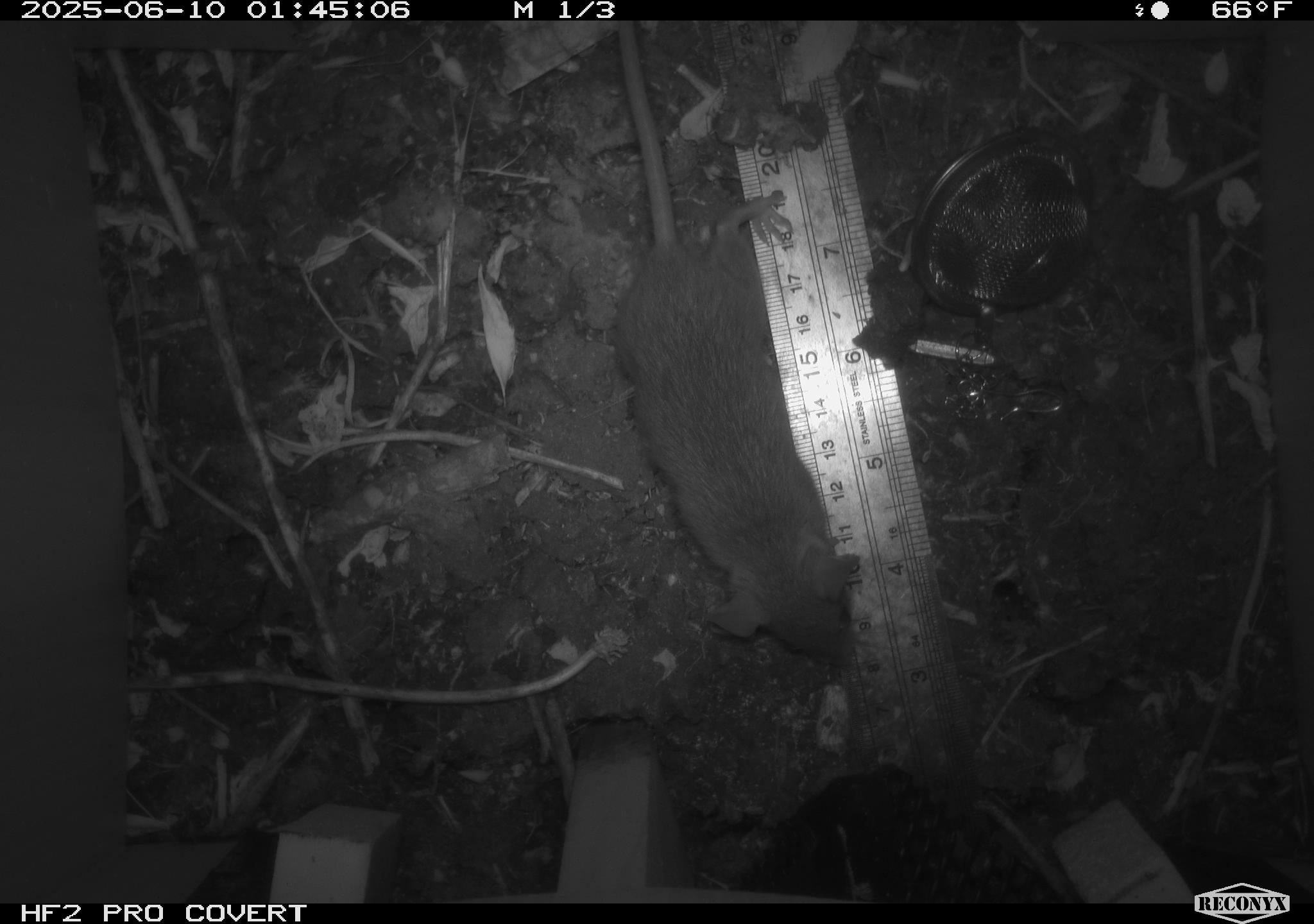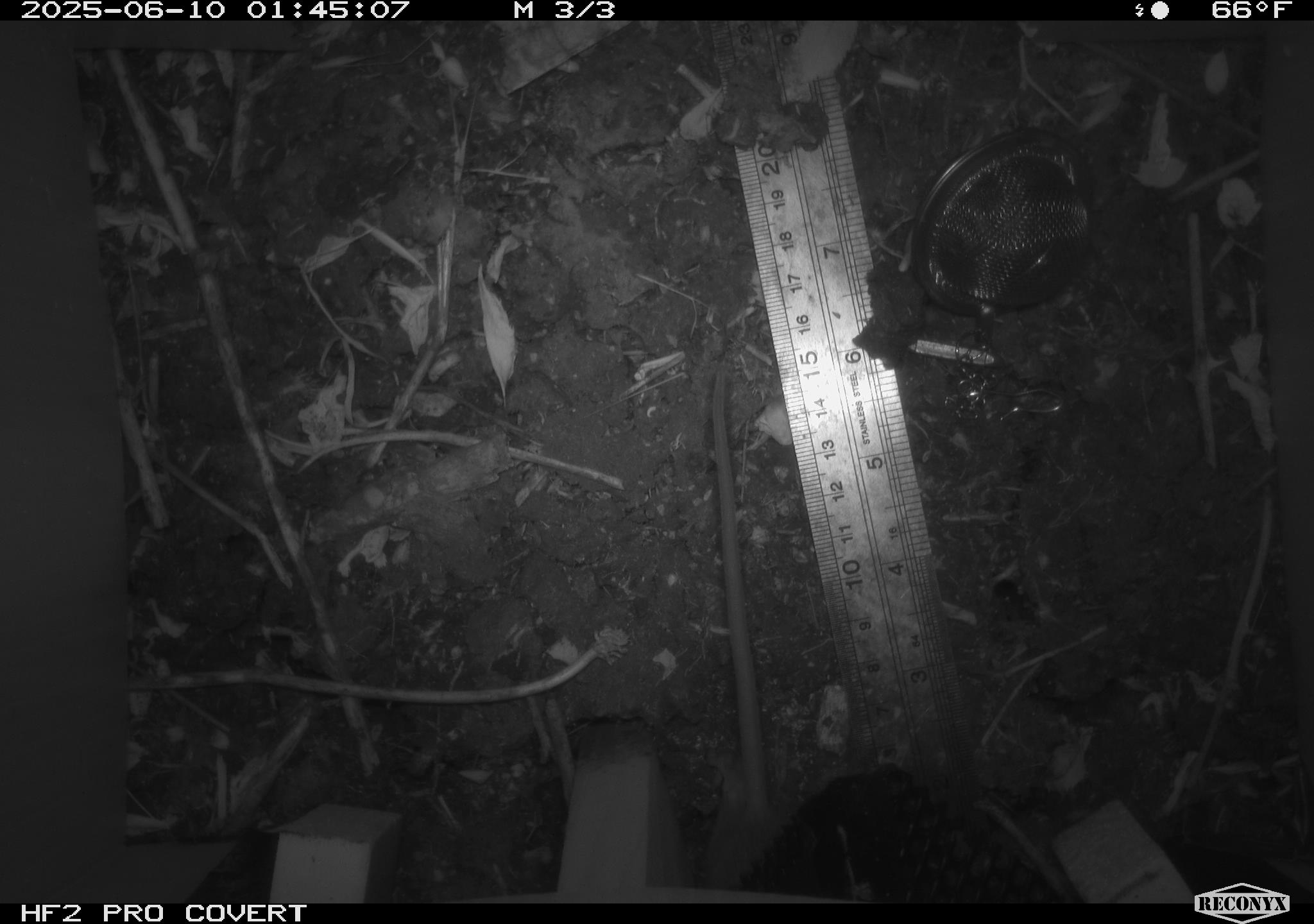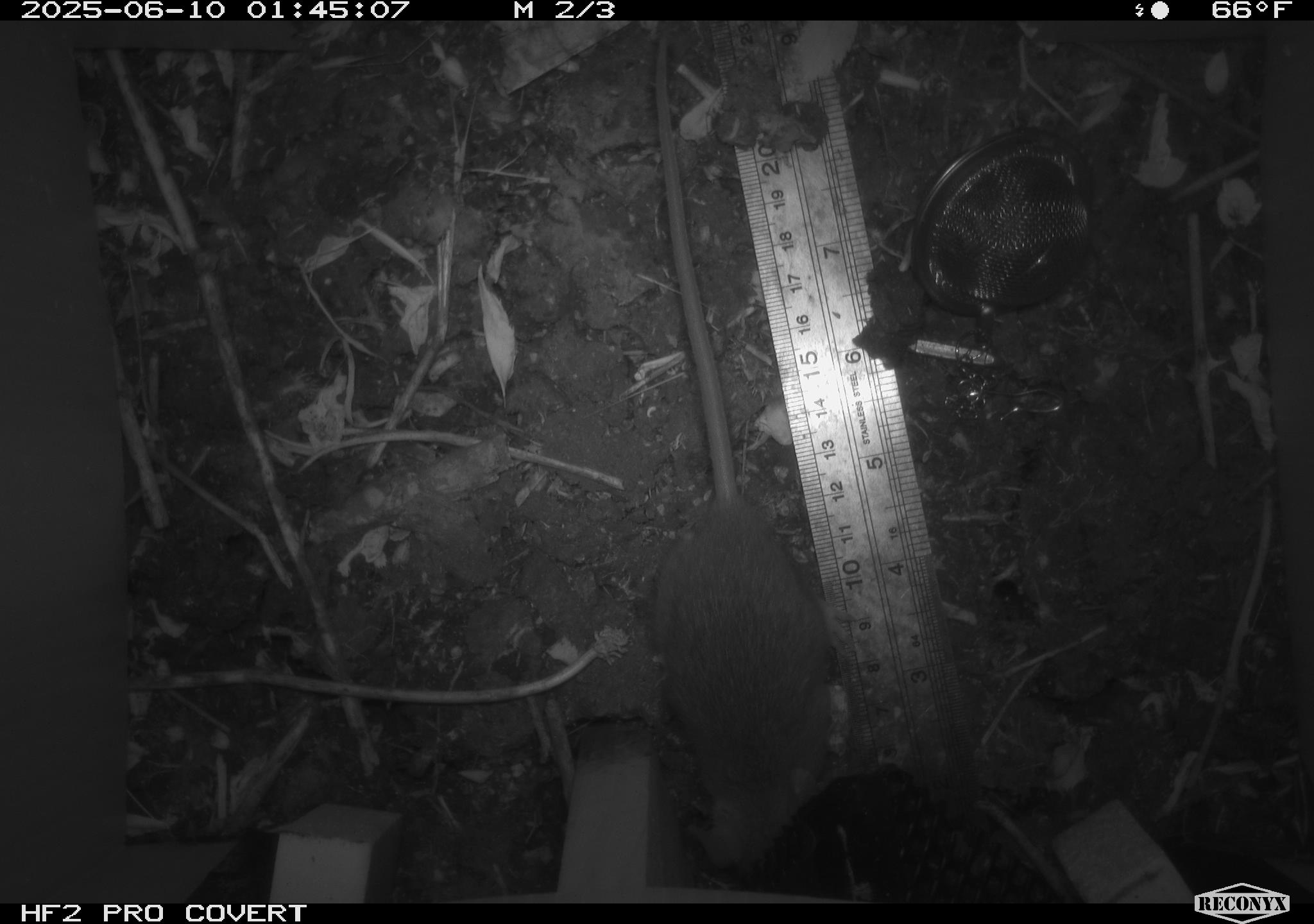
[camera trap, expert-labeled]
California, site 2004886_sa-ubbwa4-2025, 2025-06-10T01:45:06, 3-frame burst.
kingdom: Animalia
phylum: Chordata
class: Mammalia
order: Rodentia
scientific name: Rodentia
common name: rodent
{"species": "rodent (Rodentia)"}